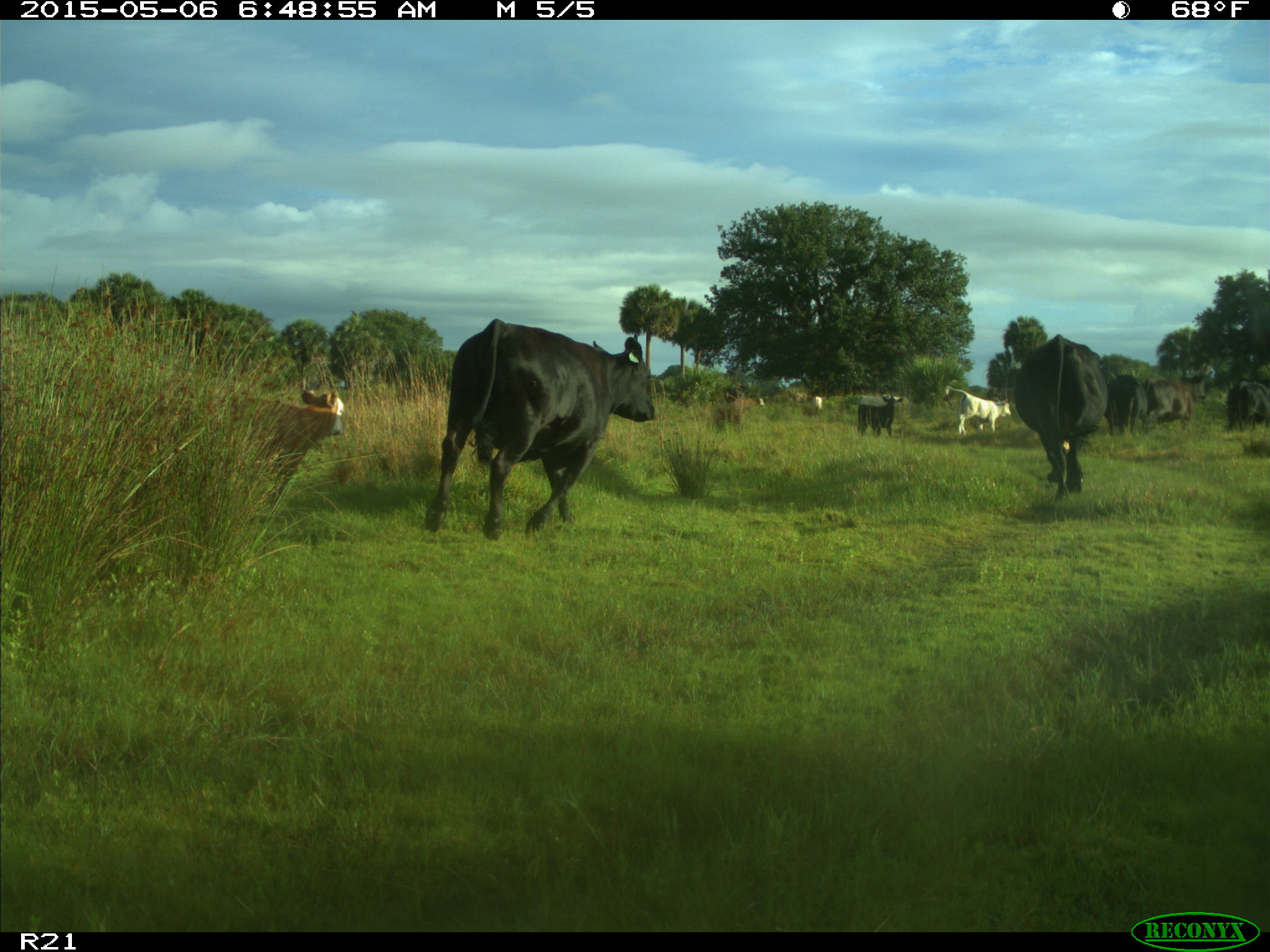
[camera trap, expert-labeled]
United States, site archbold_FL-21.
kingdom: Animalia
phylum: Chordata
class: Mammalia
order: Artiodactyla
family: Bovidae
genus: Bos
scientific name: Bos taurus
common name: domestic cow